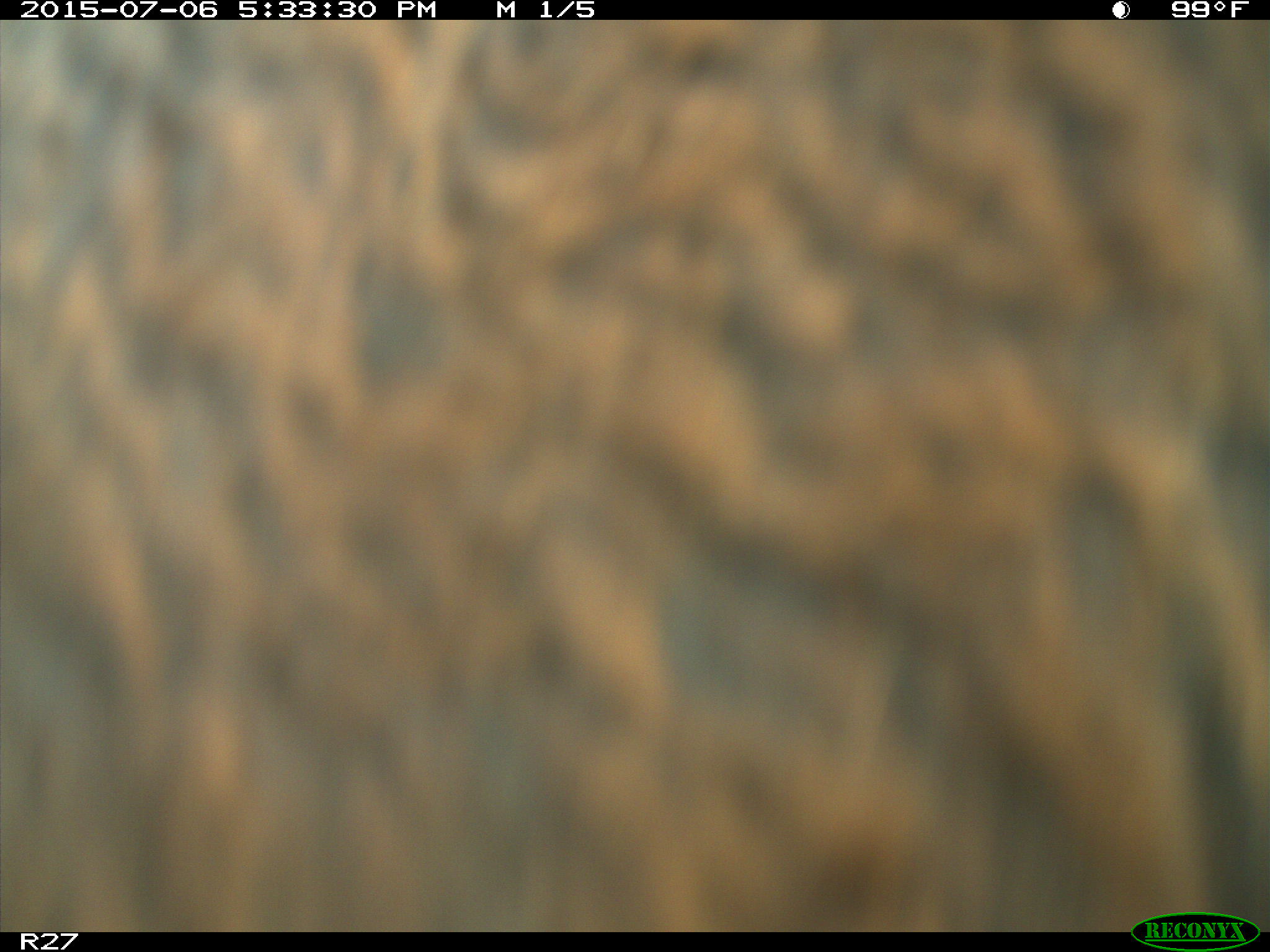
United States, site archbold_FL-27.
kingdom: Animalia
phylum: Chordata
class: Mammalia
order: Artiodactyla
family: Bovidae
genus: Bos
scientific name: Bos taurus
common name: domestic cow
Bos taurus (domestic cow).